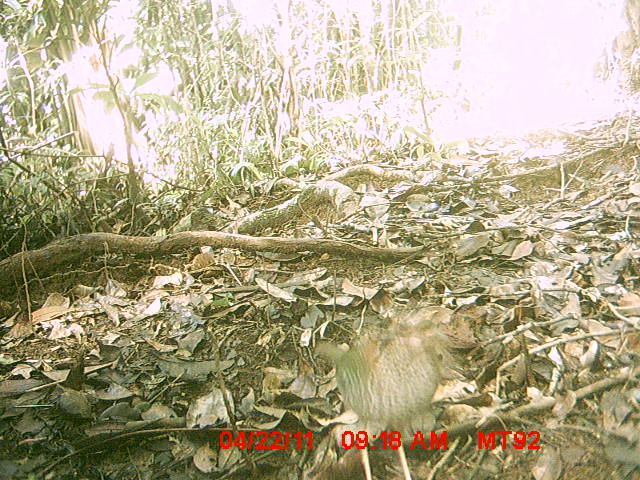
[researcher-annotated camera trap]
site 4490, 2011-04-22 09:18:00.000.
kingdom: Animalia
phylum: Chordata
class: Aves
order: Coraciiformes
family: Brachypteraciidae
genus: Brachypteracias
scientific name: Brachypteracias squamiger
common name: scaly ground roller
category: geobiastes squamiger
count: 1